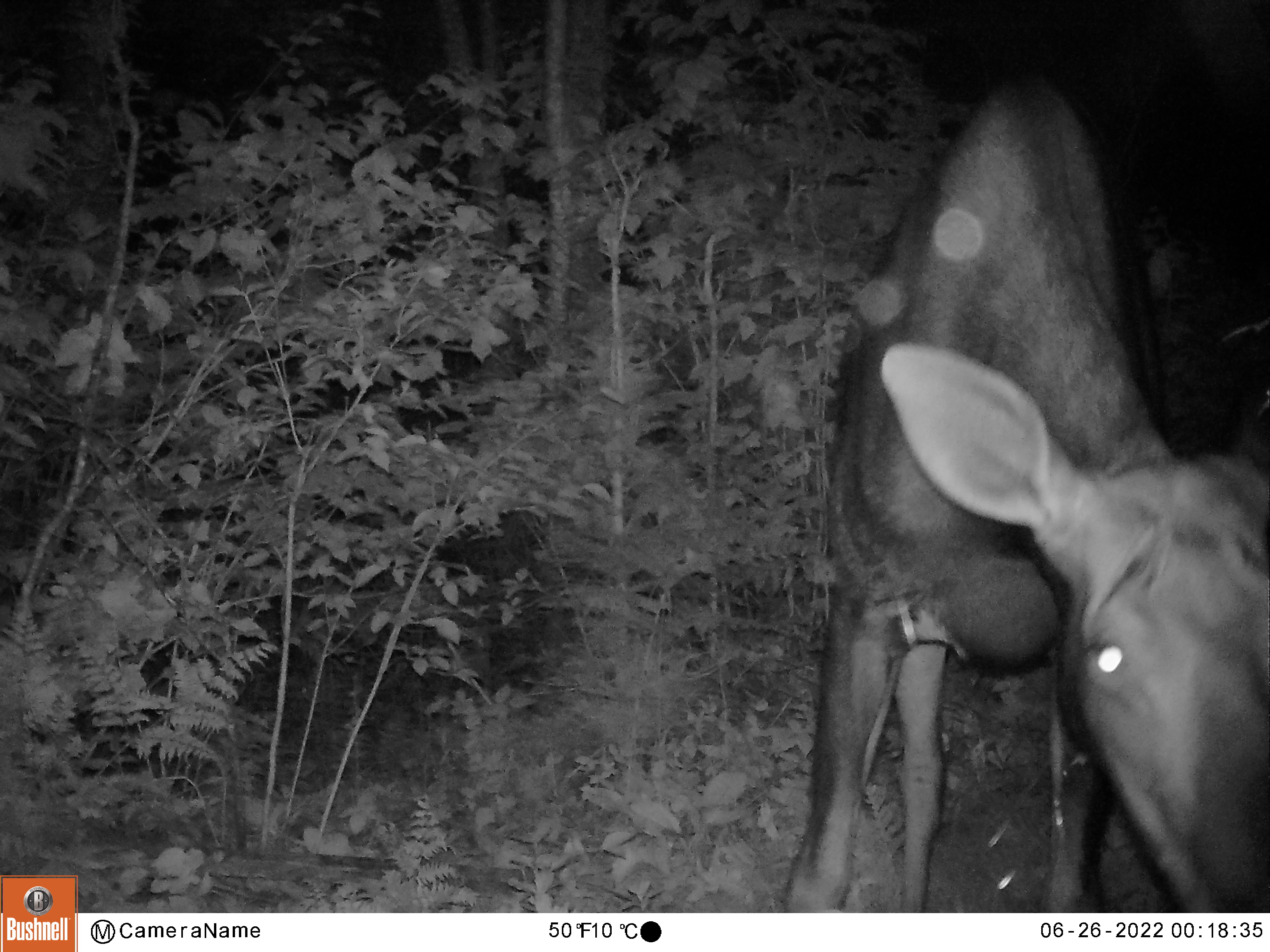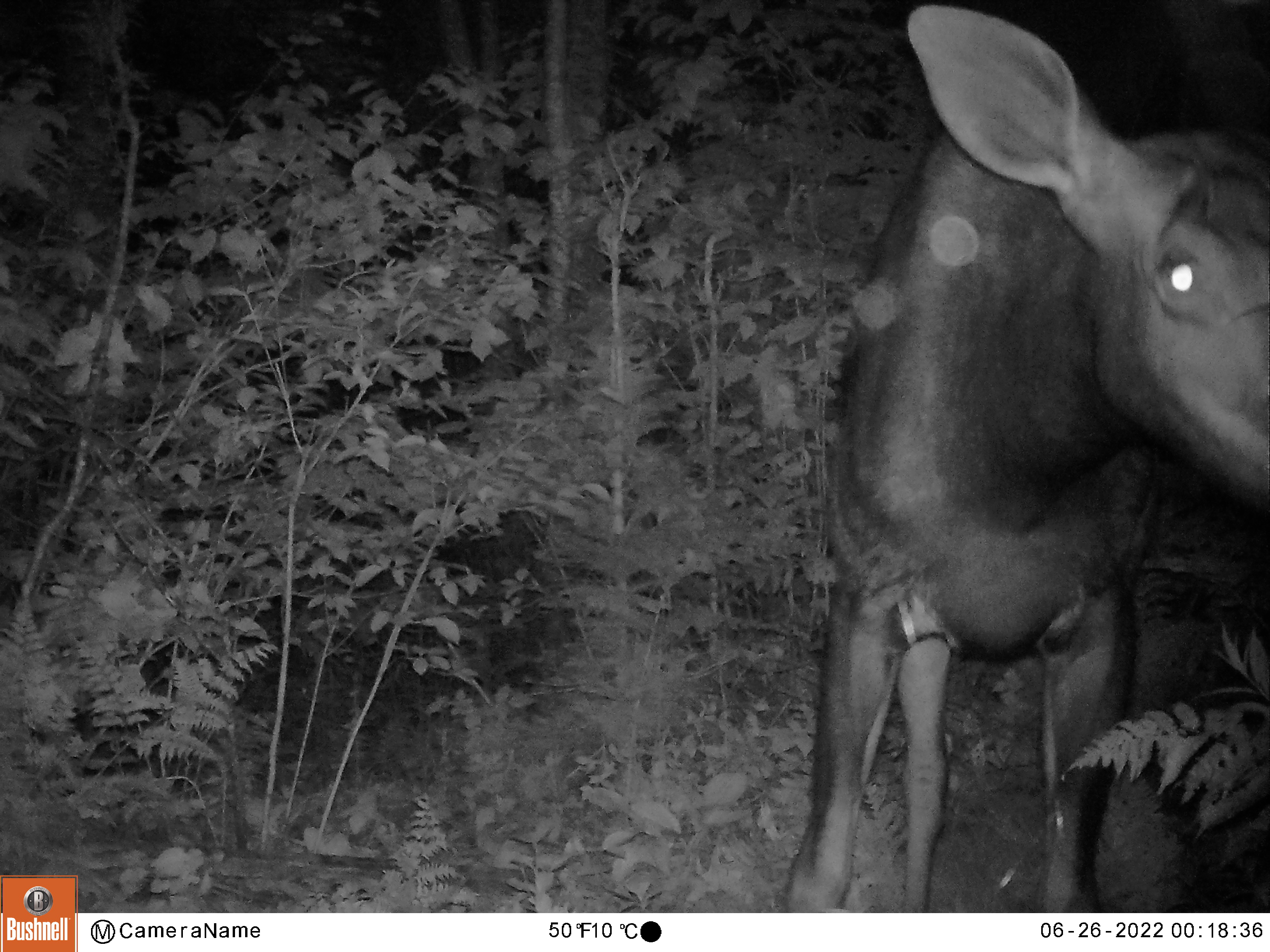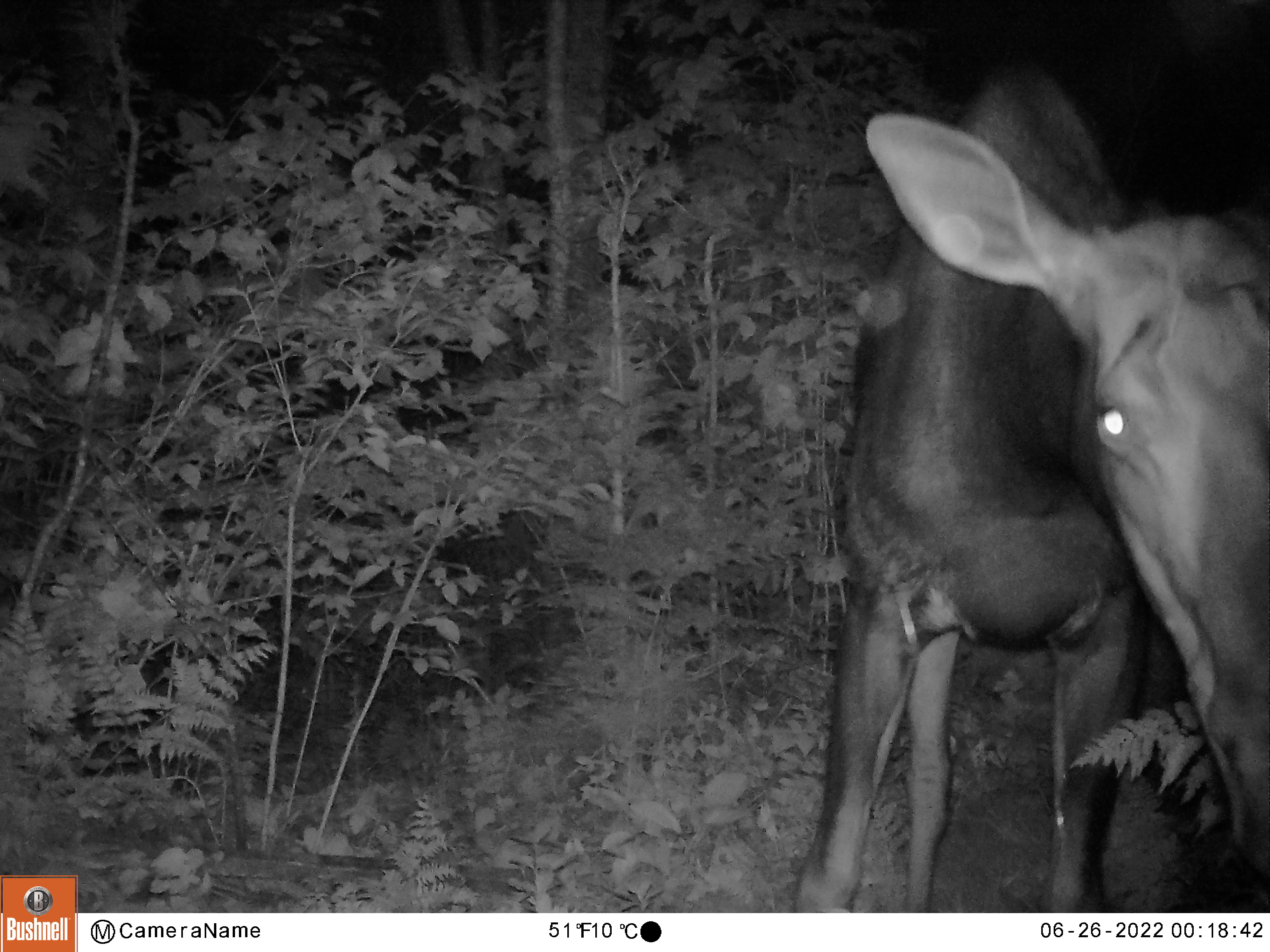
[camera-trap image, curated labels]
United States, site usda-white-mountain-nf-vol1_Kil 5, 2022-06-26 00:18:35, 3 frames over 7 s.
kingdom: Animalia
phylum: Chordata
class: Mammalia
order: Artiodactyla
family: Cervidae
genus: Alces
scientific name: Alces alces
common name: moose